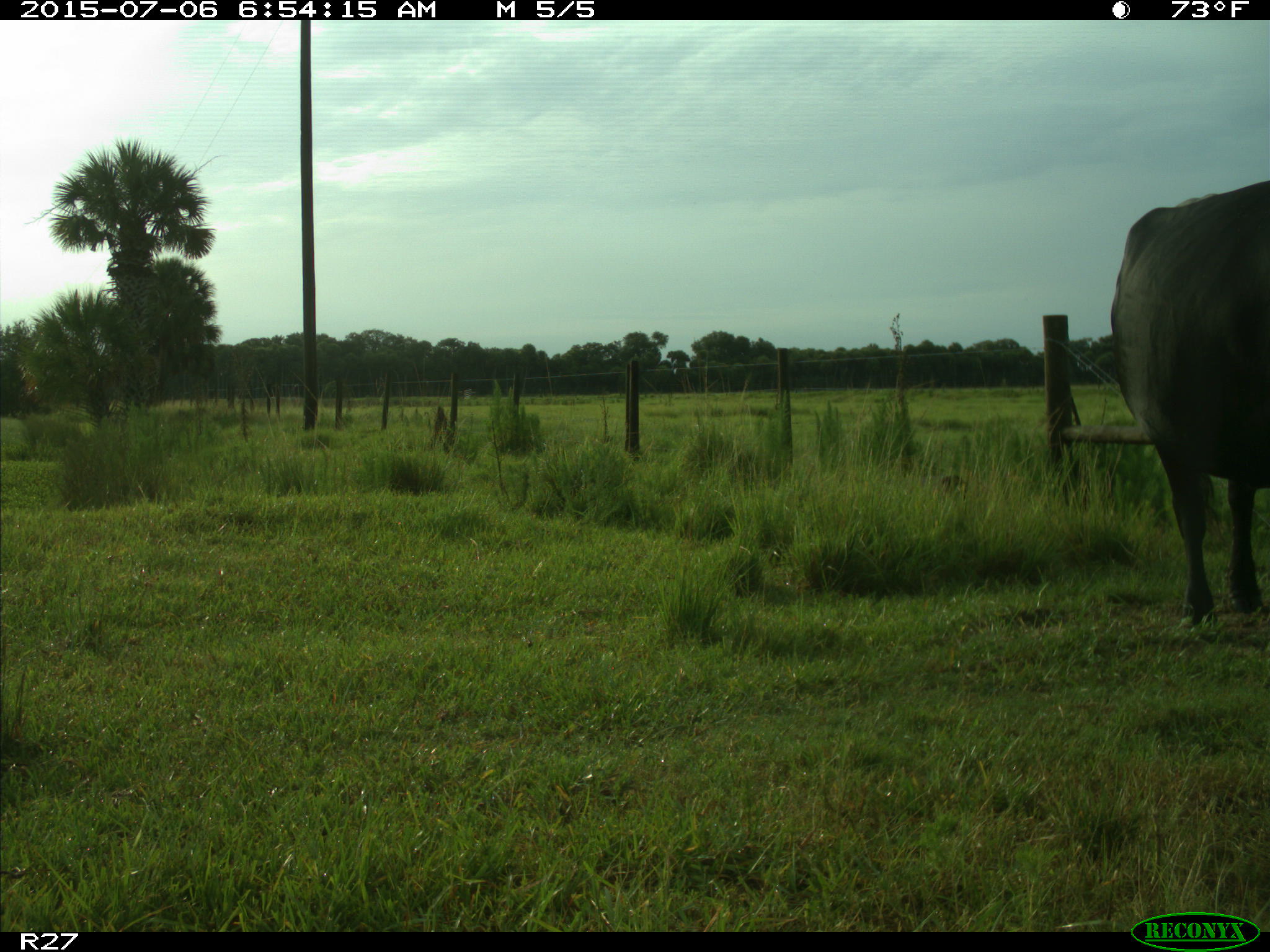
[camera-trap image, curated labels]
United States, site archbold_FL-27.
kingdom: Animalia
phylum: Chordata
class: Mammalia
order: Artiodactyla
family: Bovidae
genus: Bos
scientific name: Bos taurus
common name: domestic cow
Bos taurus (domestic cow).